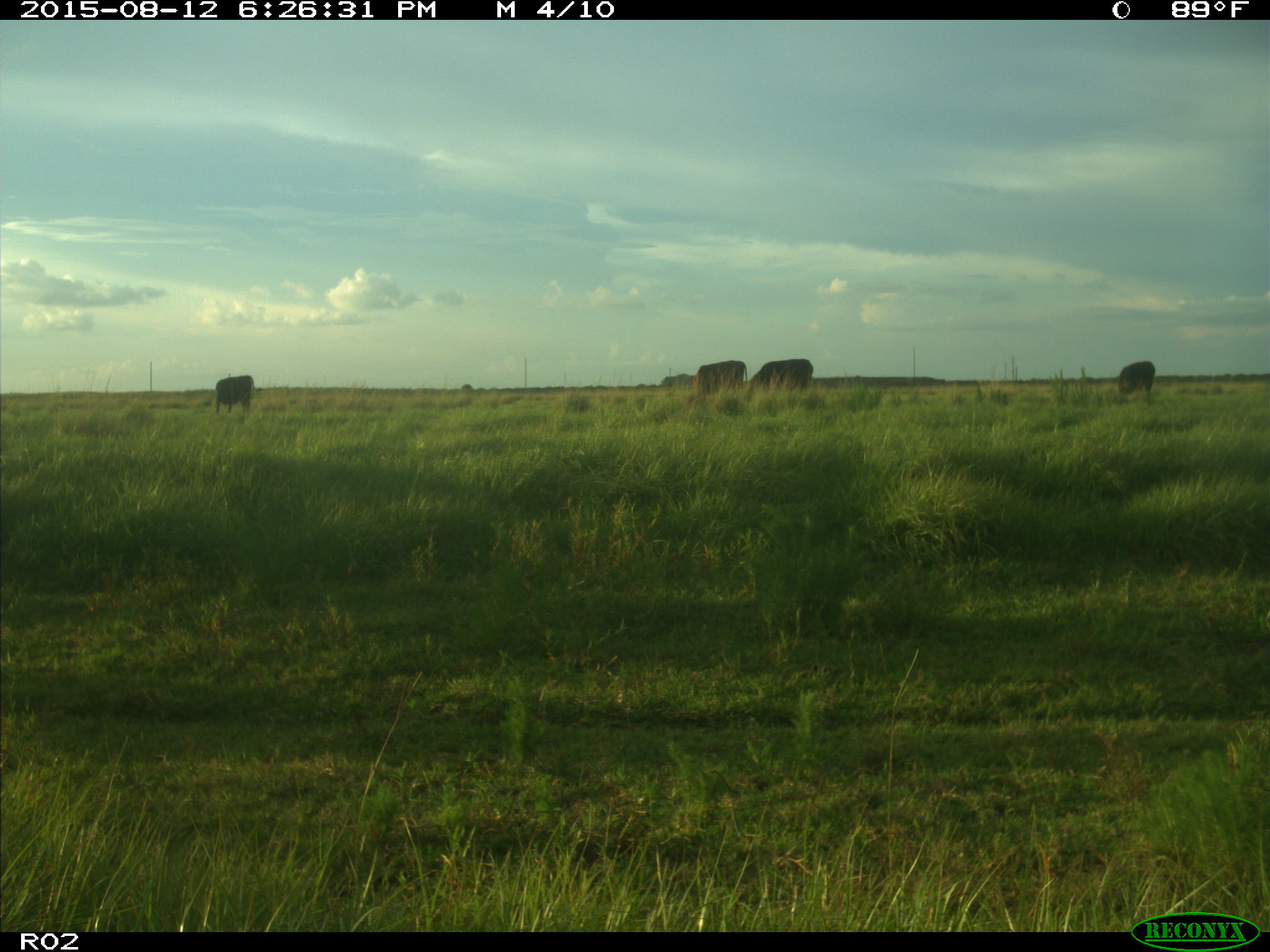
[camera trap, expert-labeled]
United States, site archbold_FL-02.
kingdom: Animalia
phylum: Chordata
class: Mammalia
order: Artiodactyla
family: Bovidae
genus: Bos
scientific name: Bos taurus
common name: domestic cow